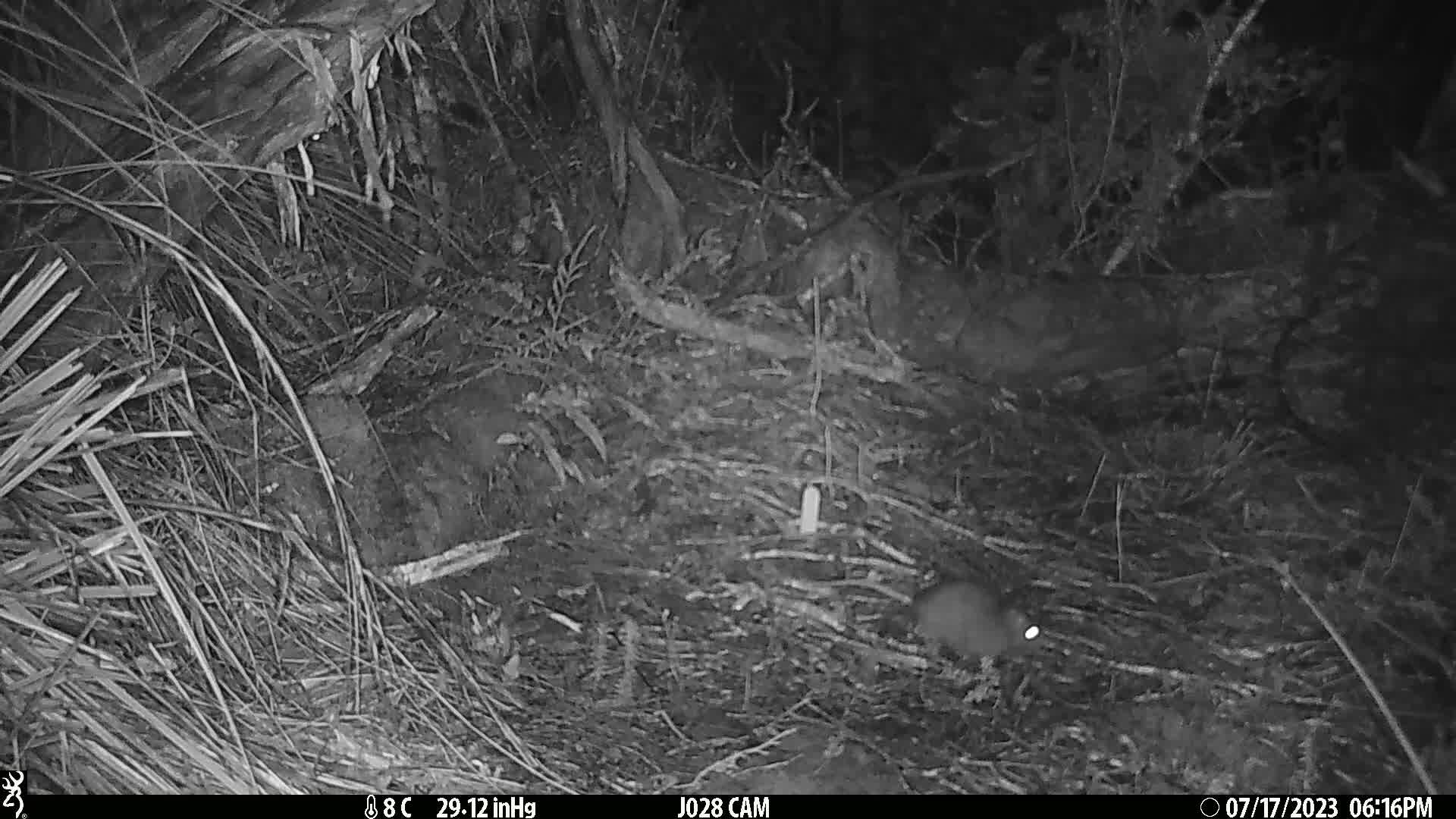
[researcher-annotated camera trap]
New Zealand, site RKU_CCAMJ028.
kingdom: Animalia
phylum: Chordata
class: Mammalia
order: Rodentia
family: Muridae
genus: Rattus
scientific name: Rattus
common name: rat